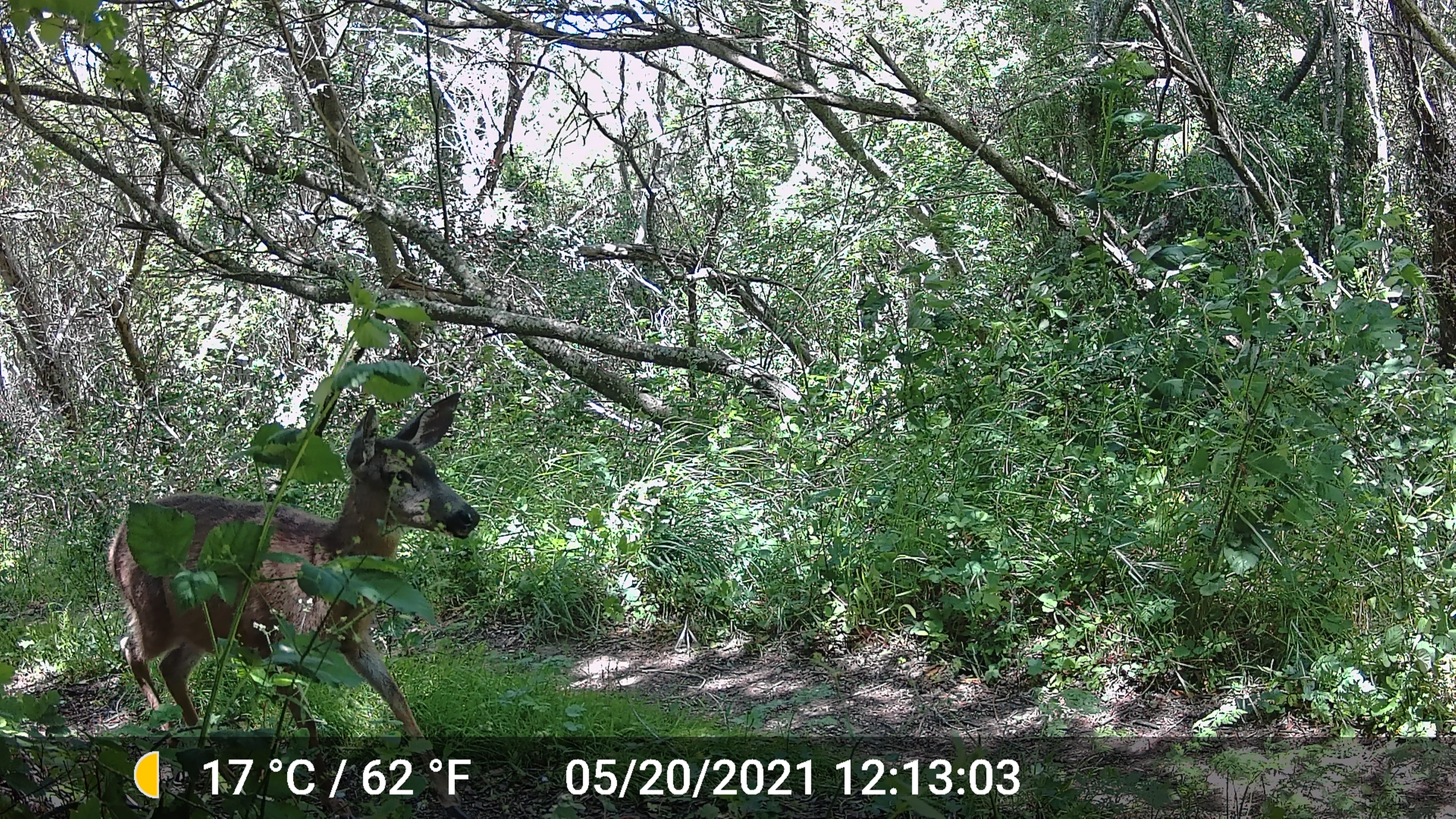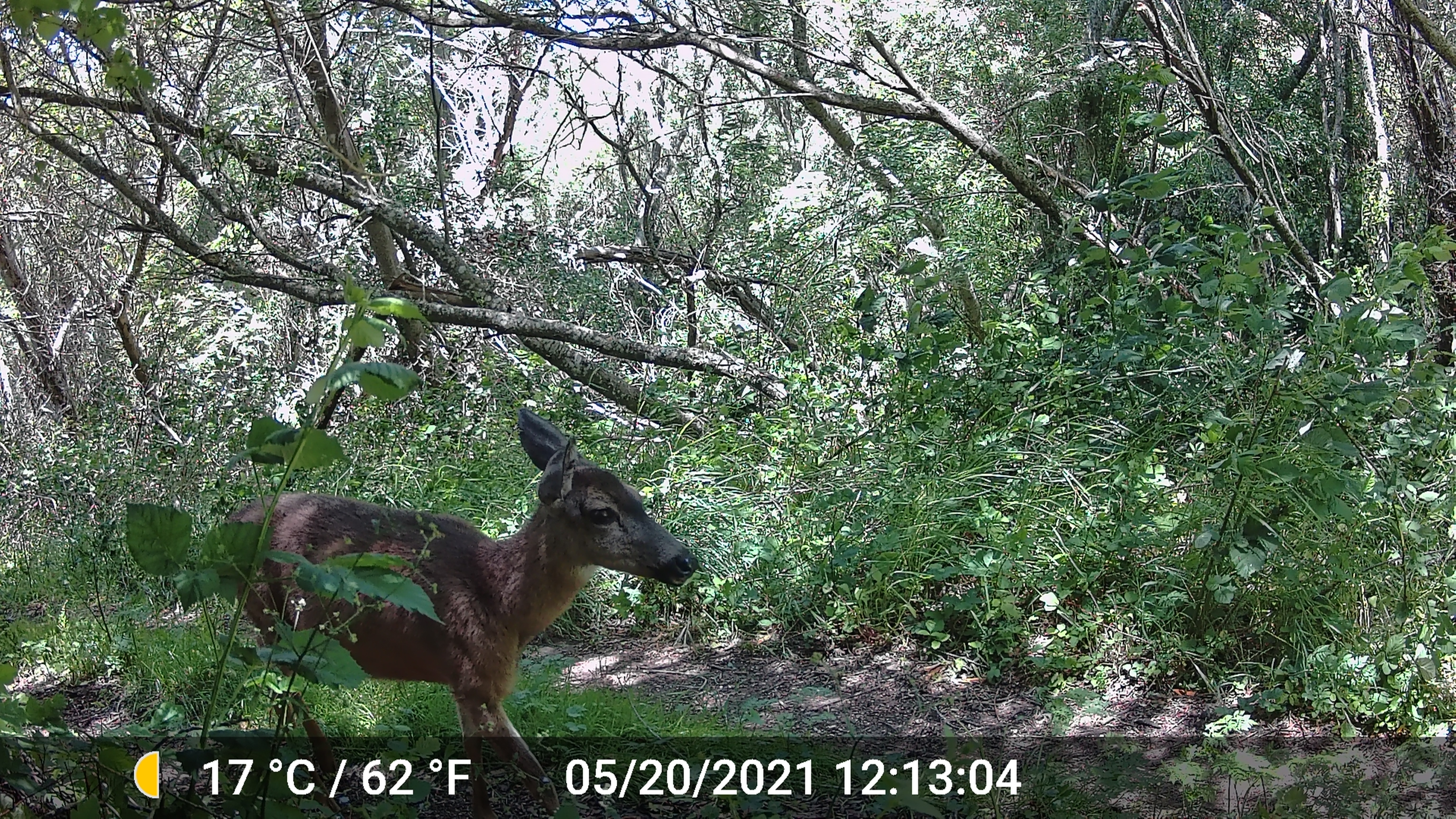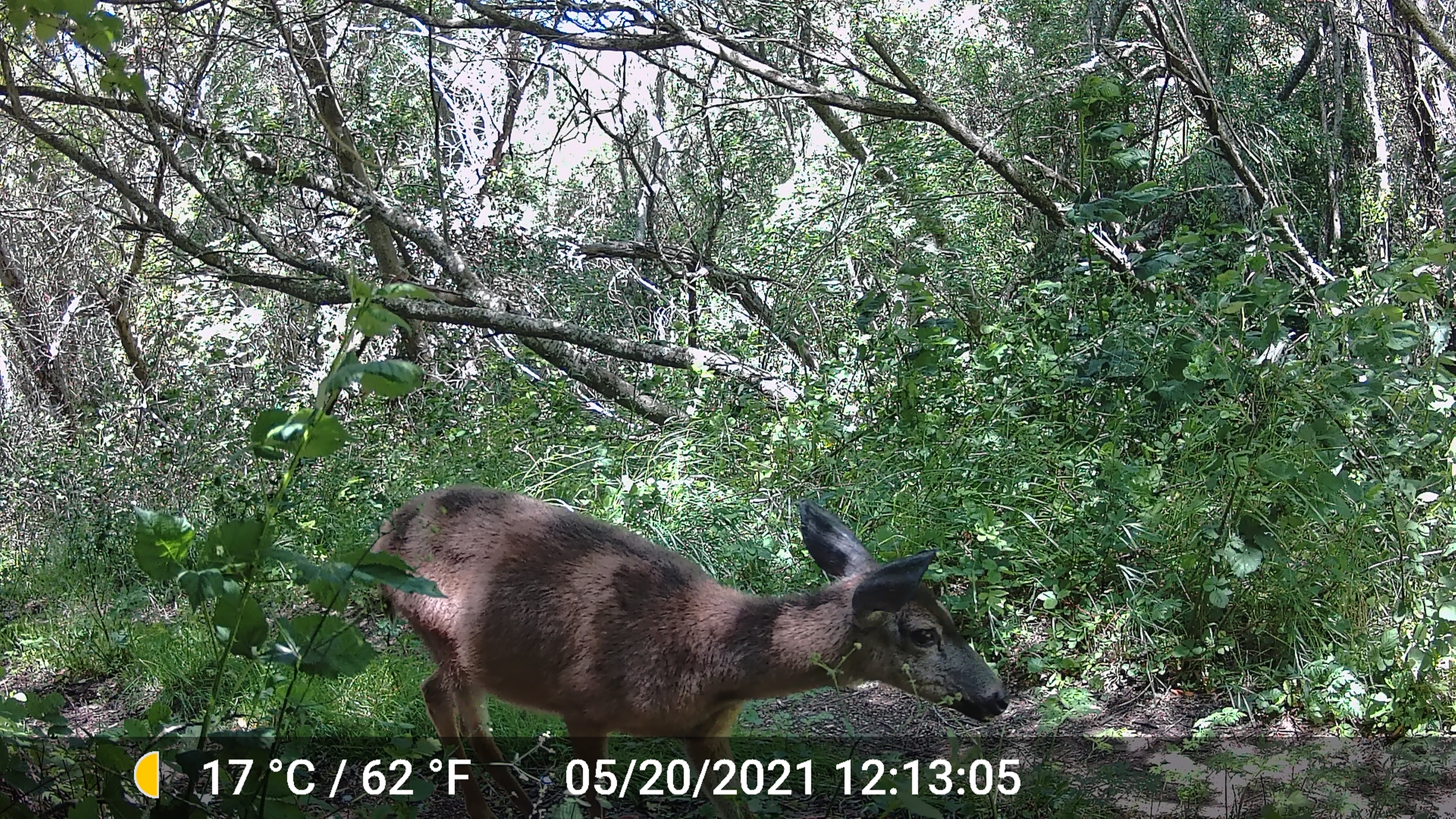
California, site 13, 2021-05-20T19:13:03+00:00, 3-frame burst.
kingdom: Animalia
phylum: Chordata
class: Mammalia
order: Artiodactyla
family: Cervidae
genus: Odocoileus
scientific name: Odocoileus hemionus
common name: mule deer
Mule deer (Odocoileus hemionus).